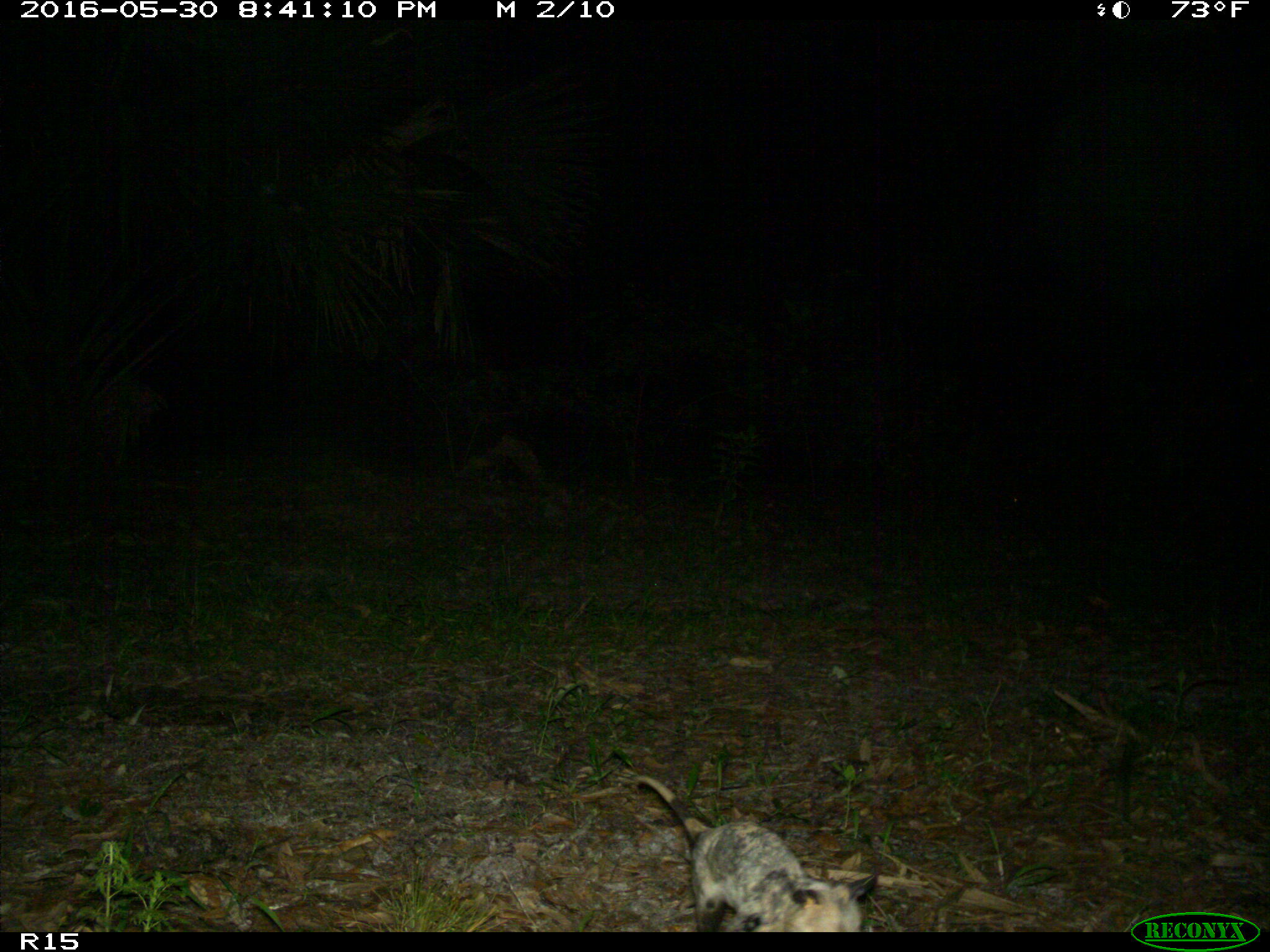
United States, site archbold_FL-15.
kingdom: Animalia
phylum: Chordata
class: Mammalia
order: Didelphimorphia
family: Didelphidae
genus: Didelphis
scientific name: Didelphis virginiana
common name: virginia opossum